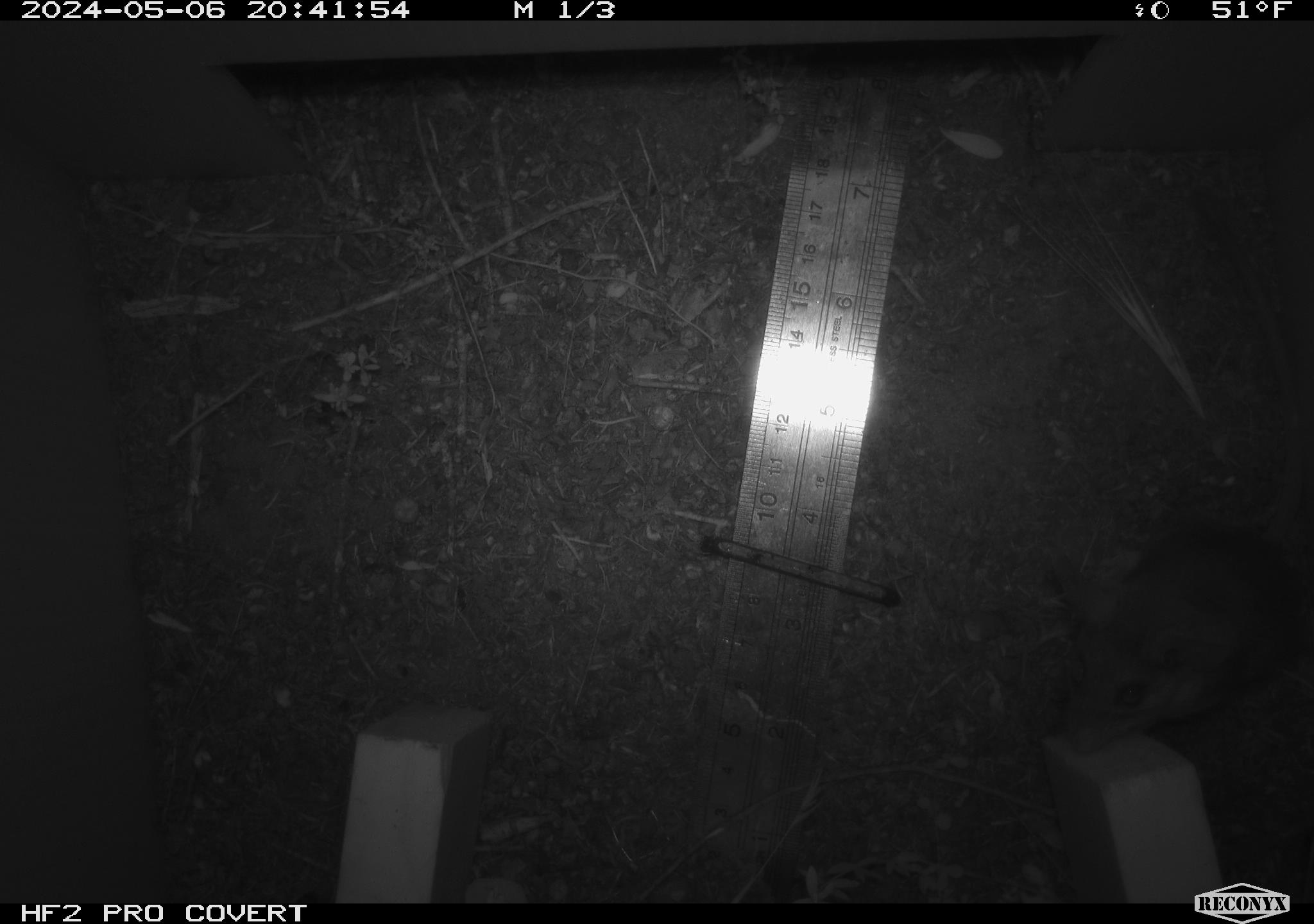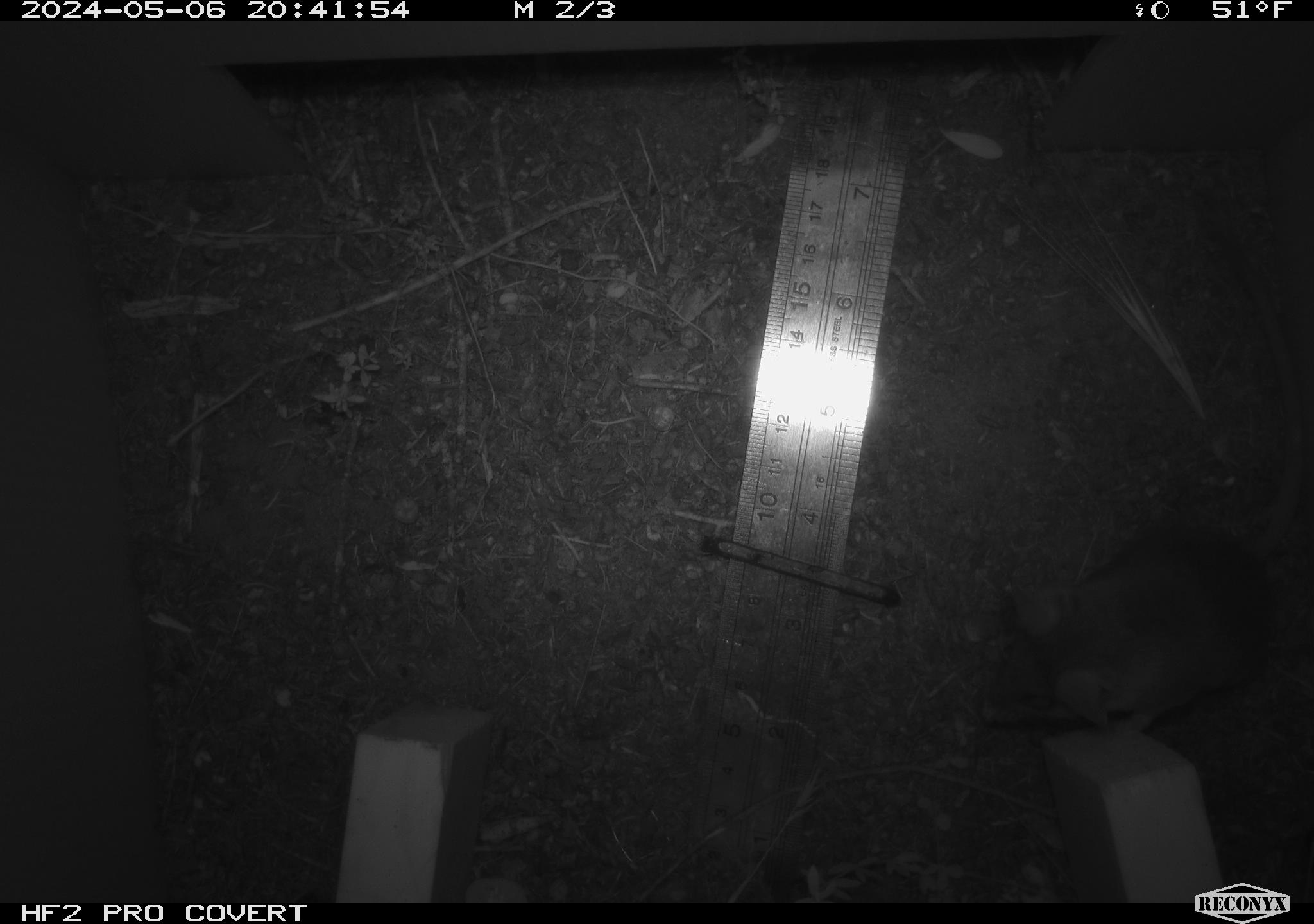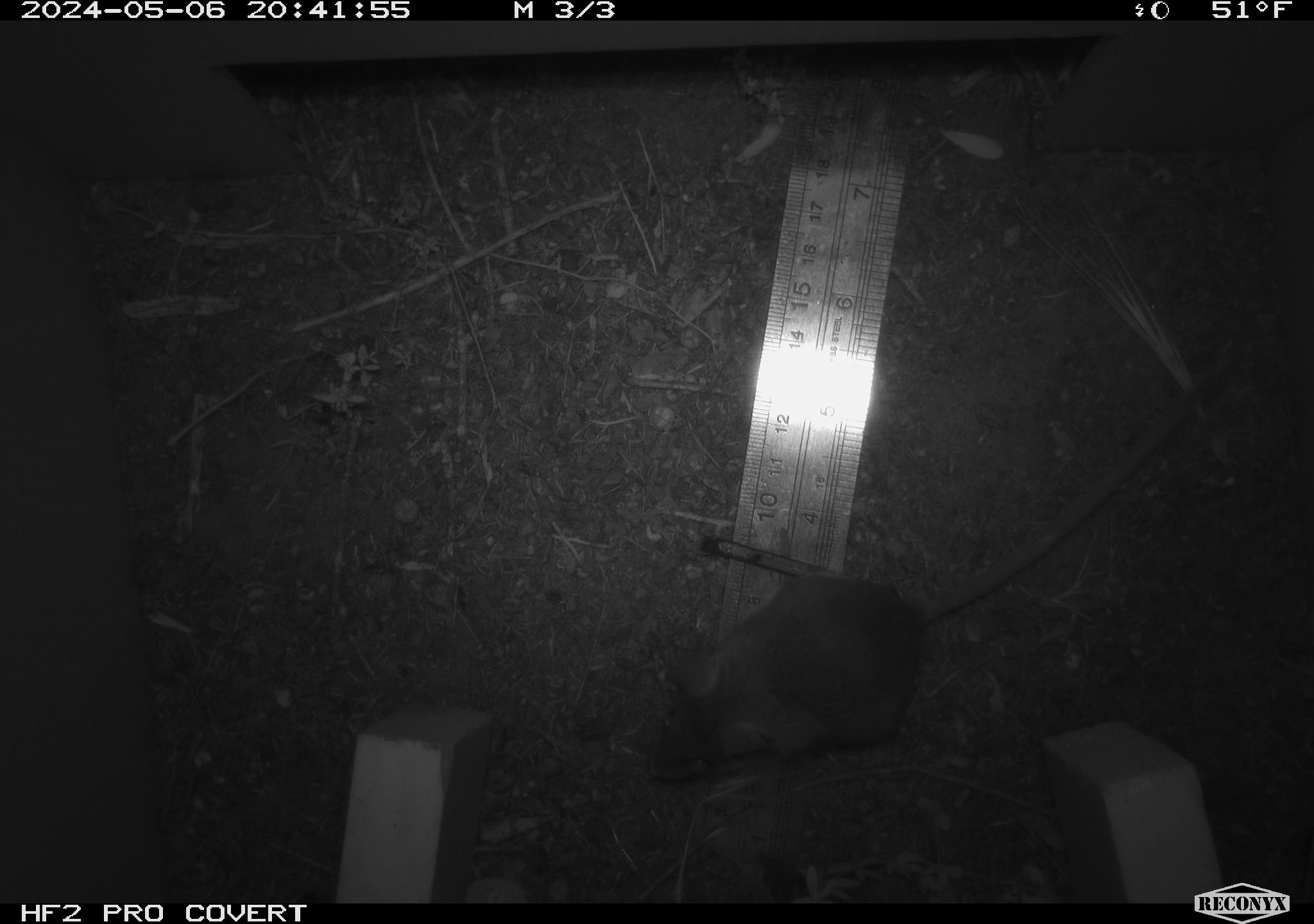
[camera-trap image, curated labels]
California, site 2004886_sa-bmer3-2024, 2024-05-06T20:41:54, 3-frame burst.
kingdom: Animalia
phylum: Chordata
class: Mammalia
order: Rodentia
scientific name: Rodentia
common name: mouse species